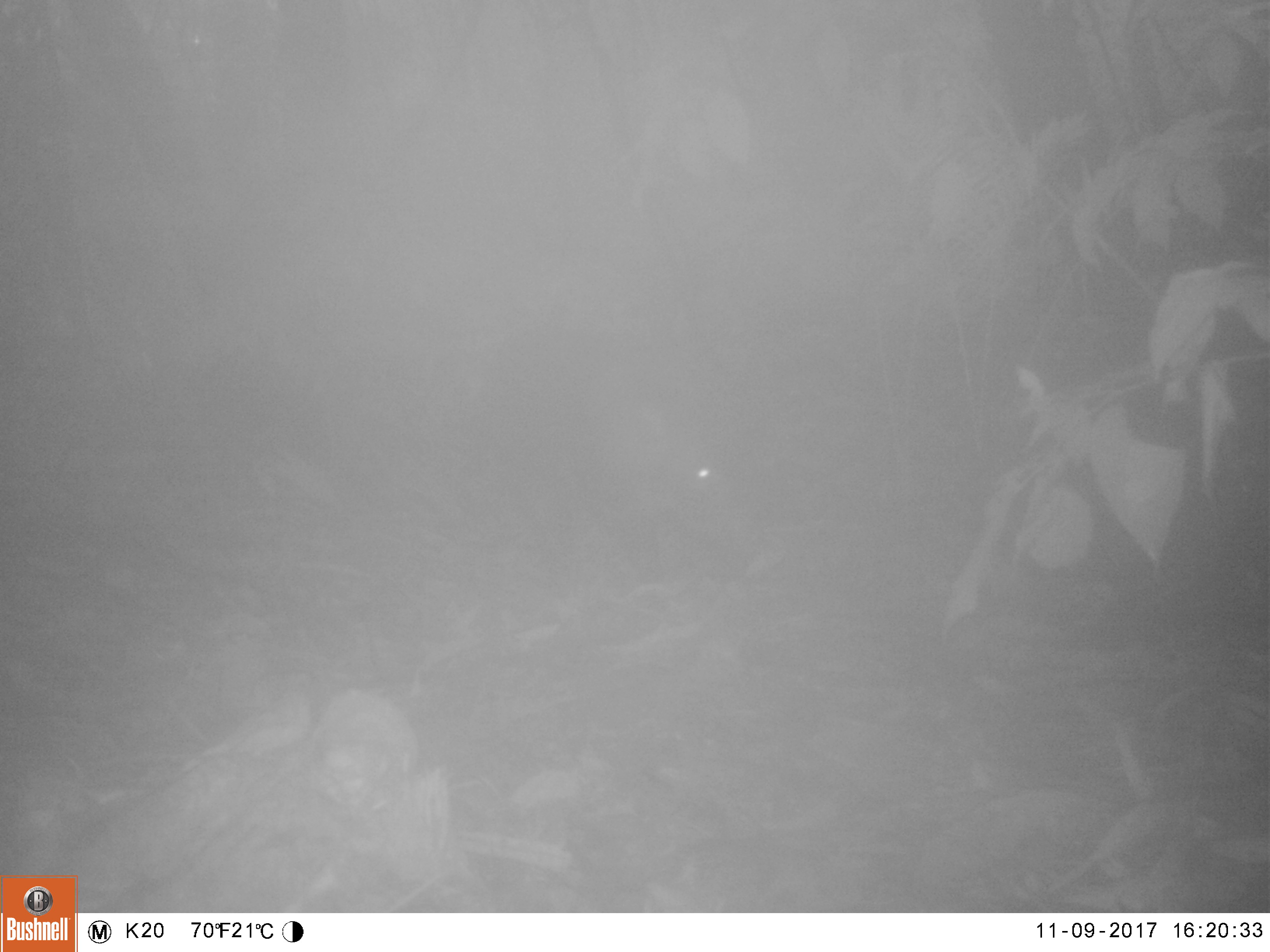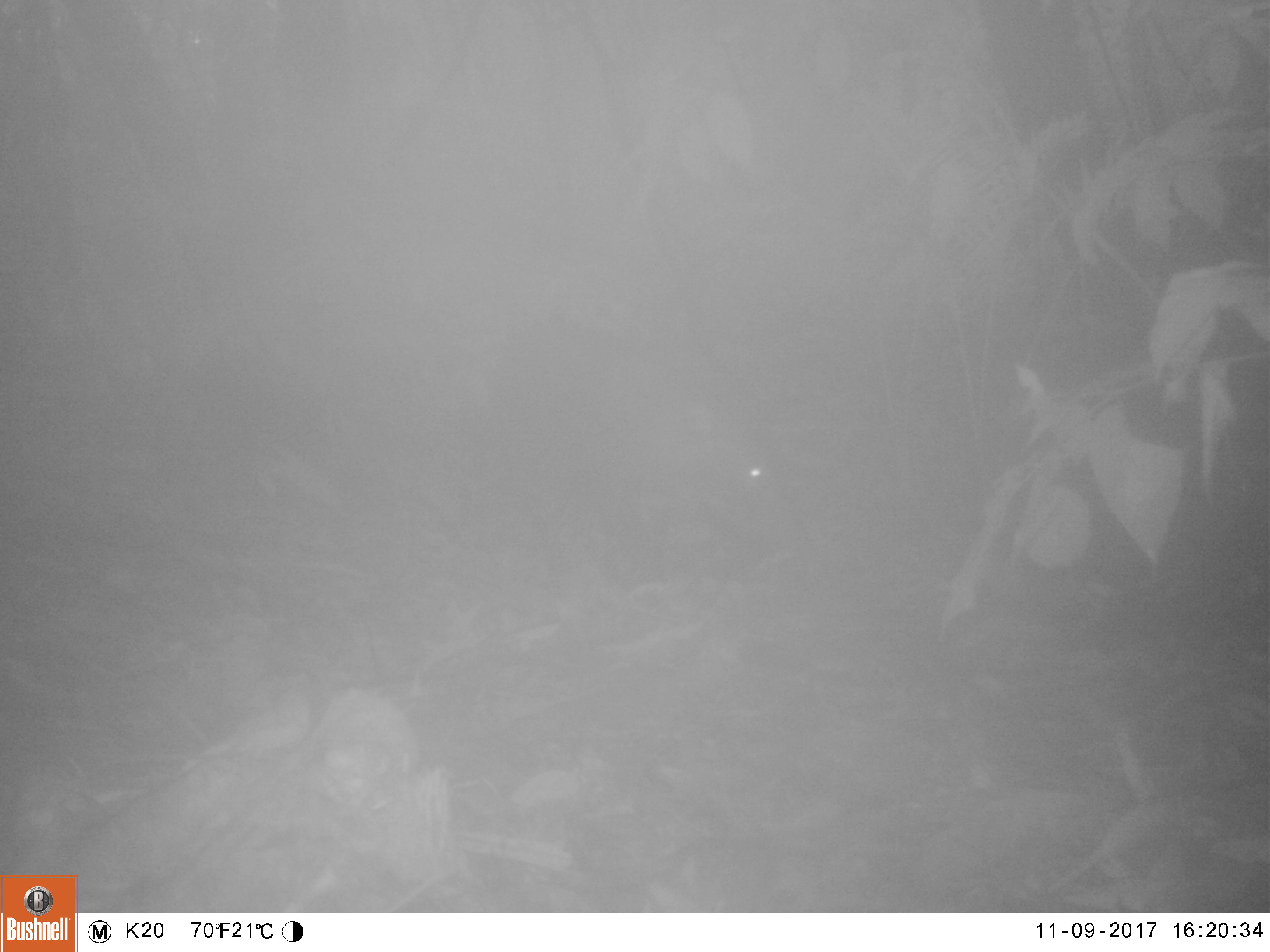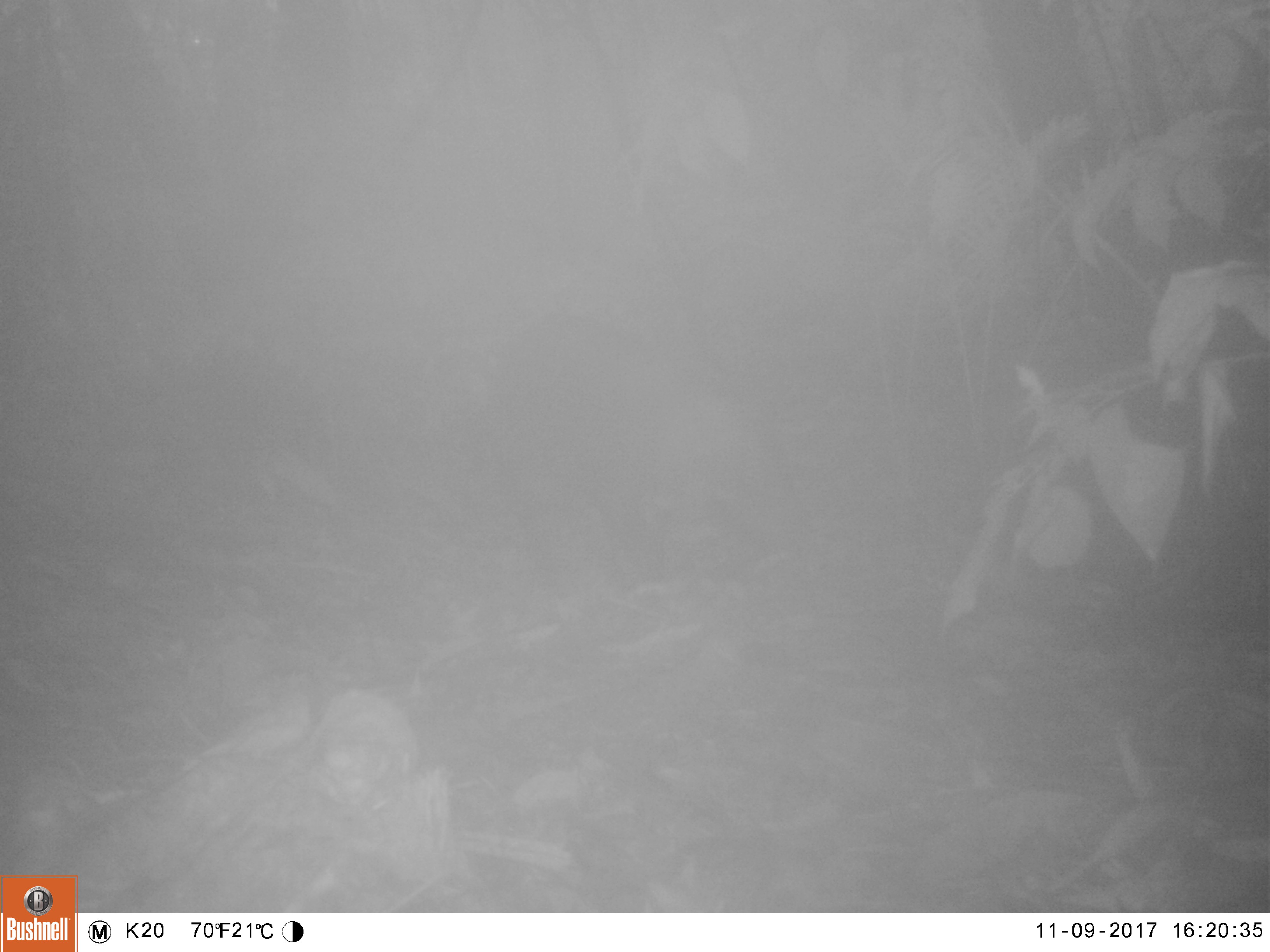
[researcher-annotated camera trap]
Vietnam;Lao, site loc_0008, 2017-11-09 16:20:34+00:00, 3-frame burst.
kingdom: Animalia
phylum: Chordata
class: Mammalia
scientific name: Mammalia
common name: mammal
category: unidentified small mammal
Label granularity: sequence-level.